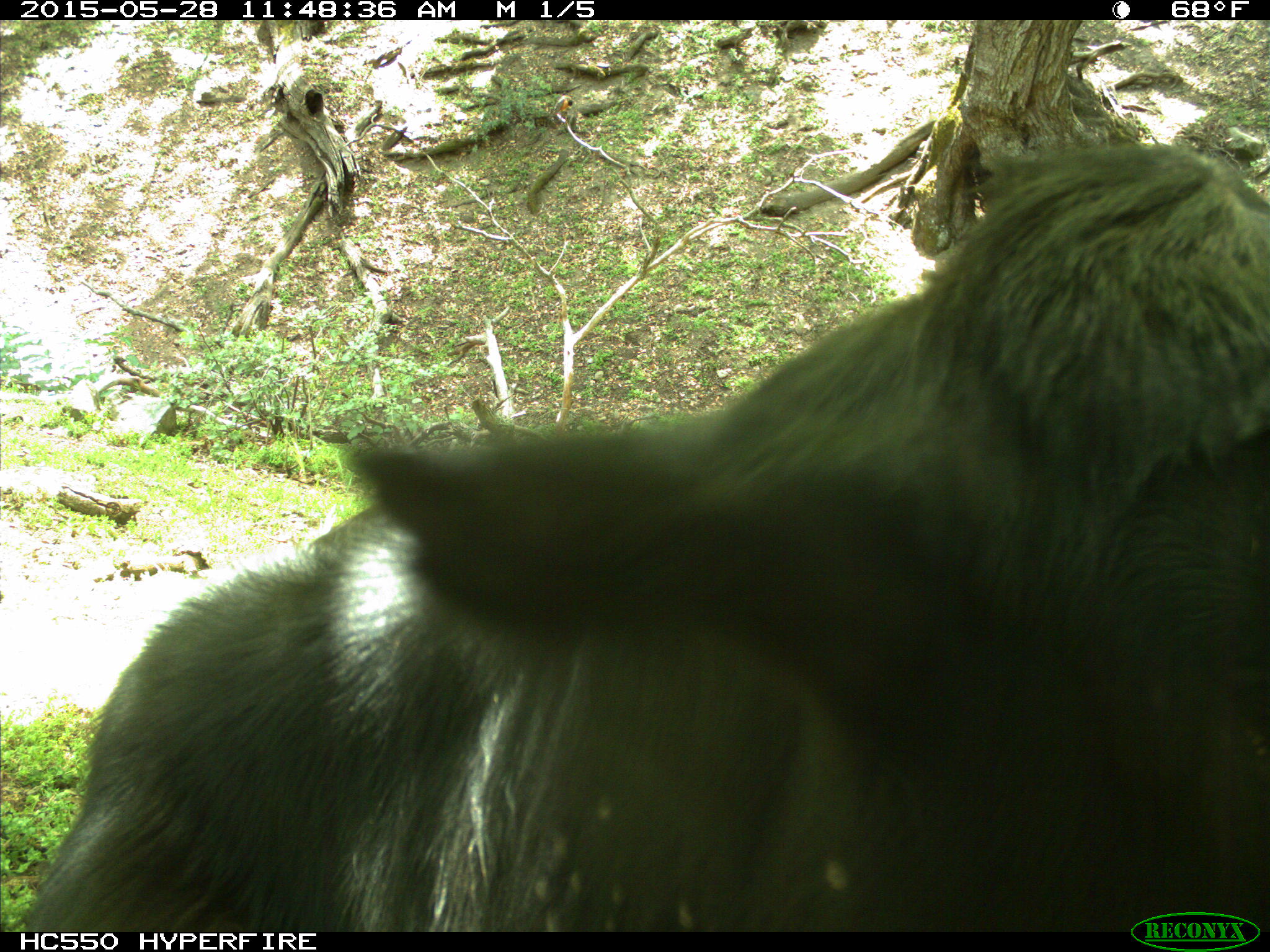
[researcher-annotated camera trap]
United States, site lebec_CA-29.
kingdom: Animalia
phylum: Chordata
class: Mammalia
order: Artiodactyla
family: Bovidae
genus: Bos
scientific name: Bos taurus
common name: domestic cow